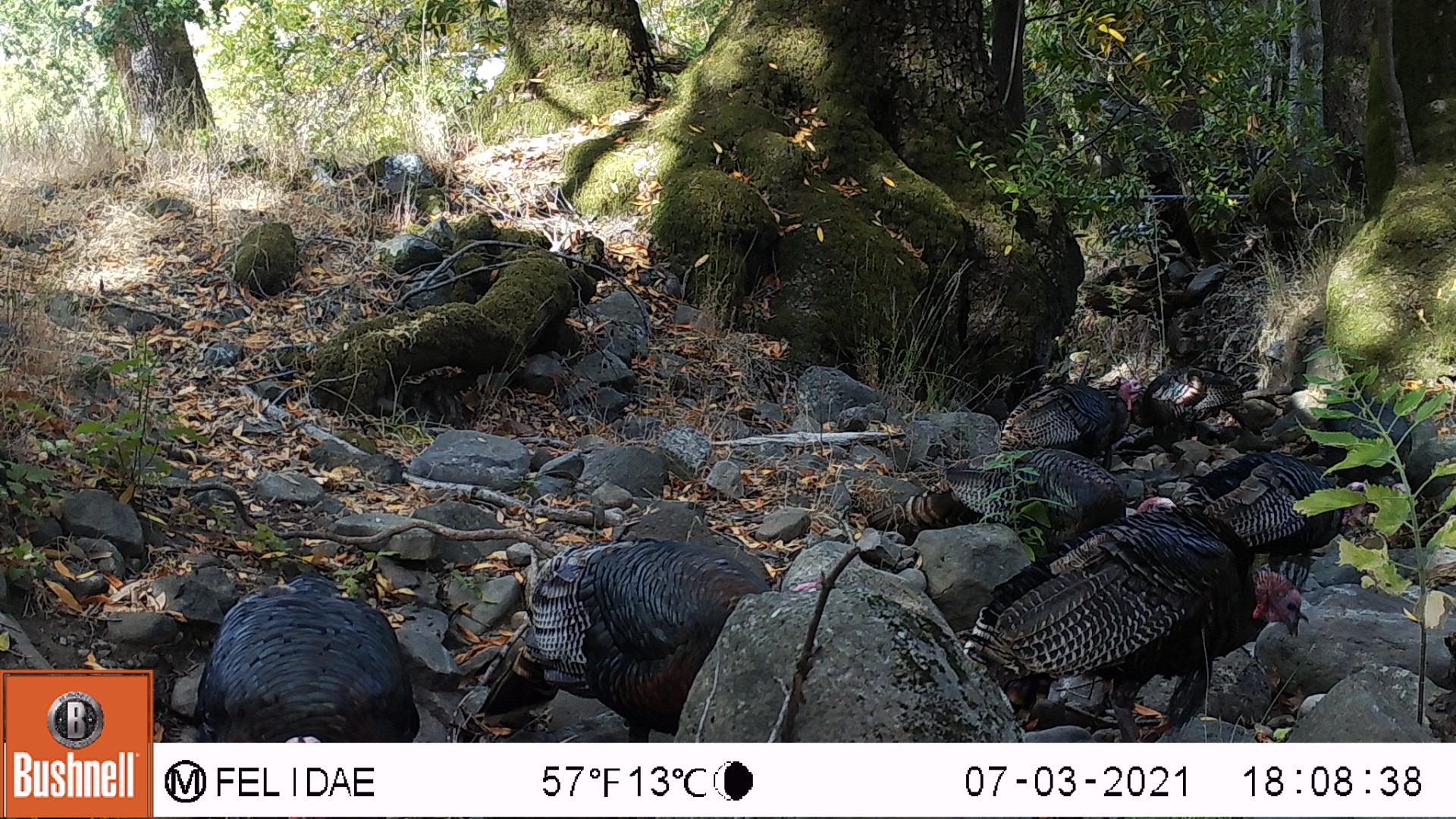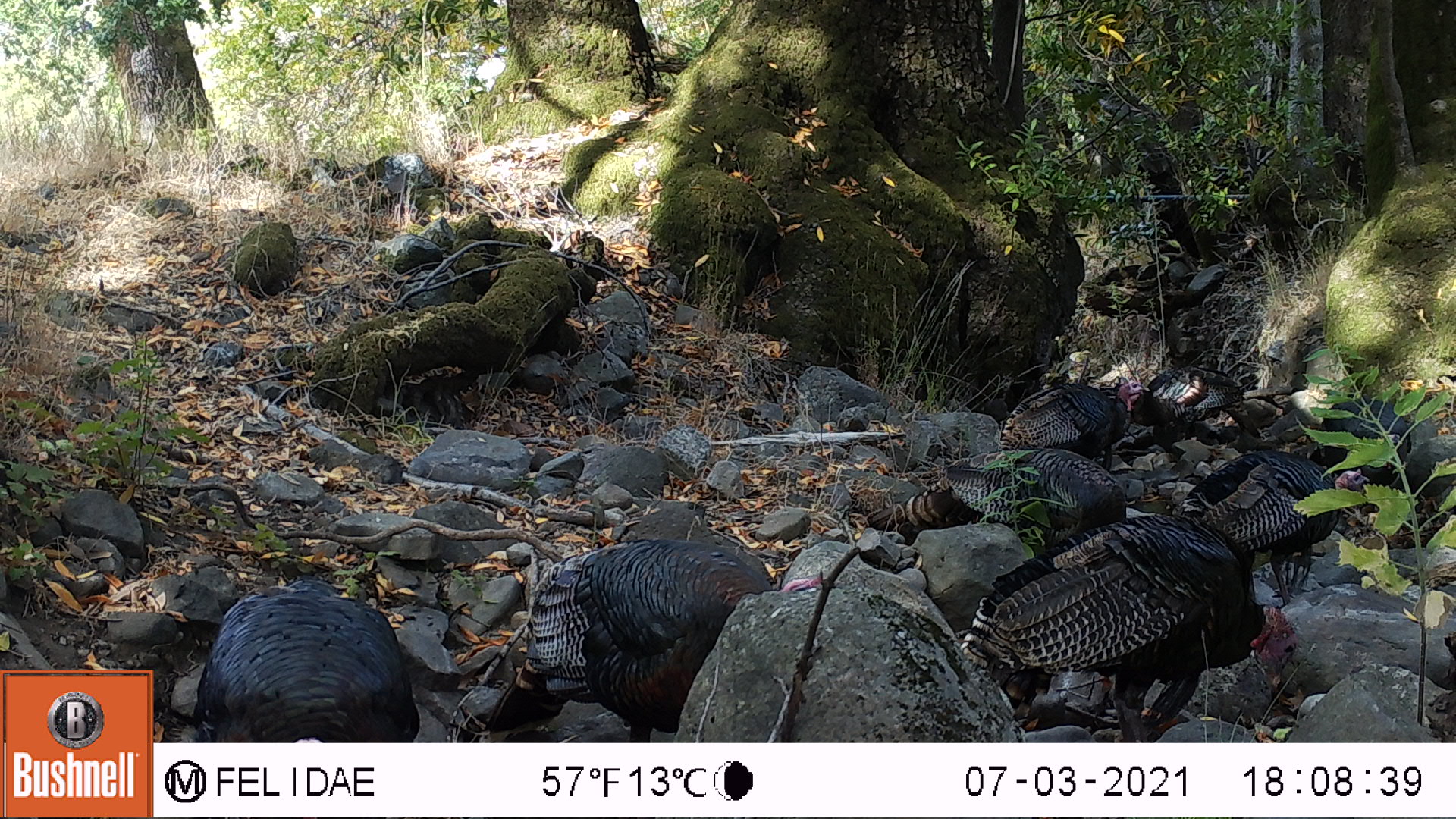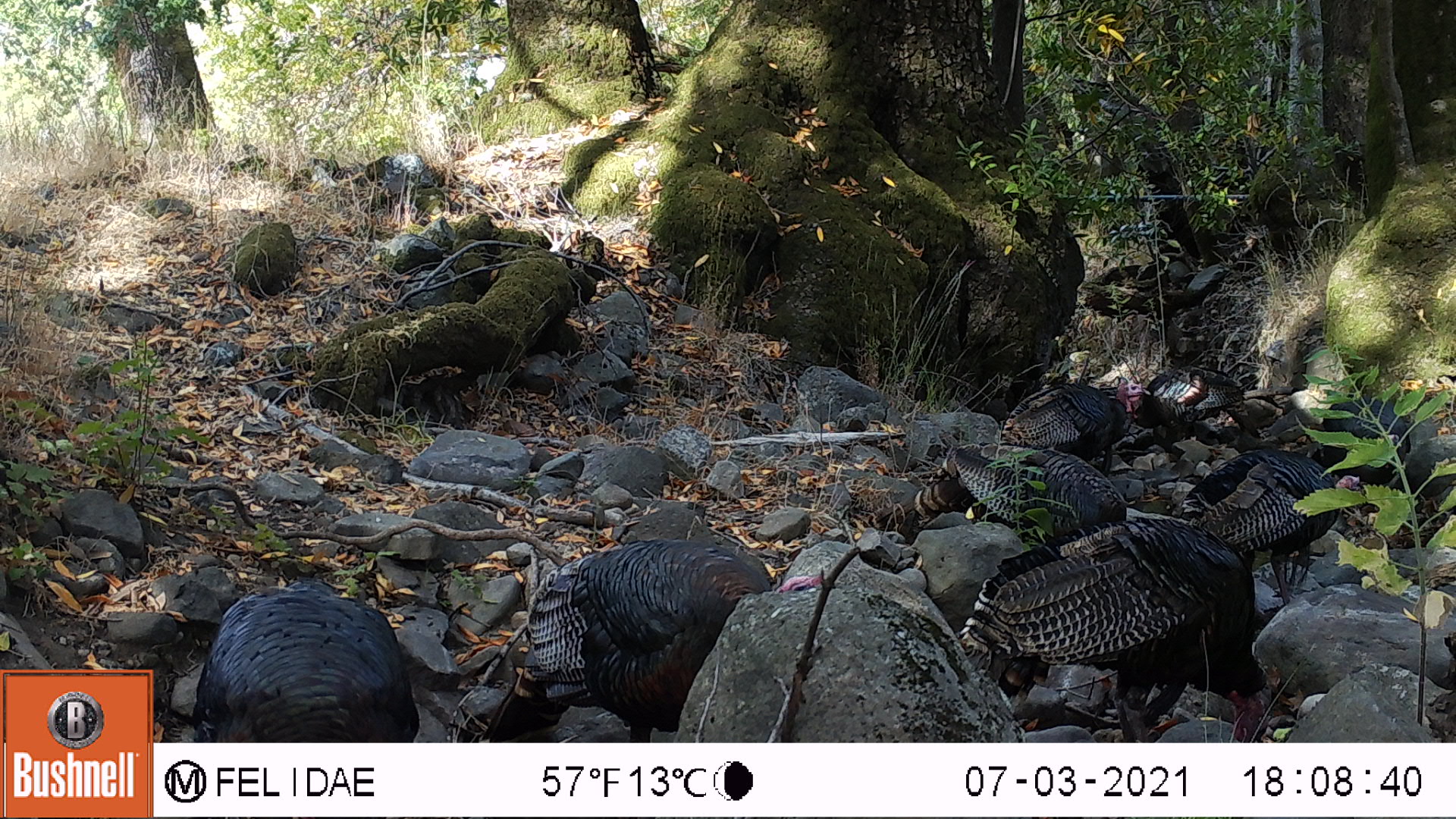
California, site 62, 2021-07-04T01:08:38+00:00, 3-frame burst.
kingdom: Animalia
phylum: Chordata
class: Aves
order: Galliformes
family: Phasianidae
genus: Meleagris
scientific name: Meleagris gallopavo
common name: turkey